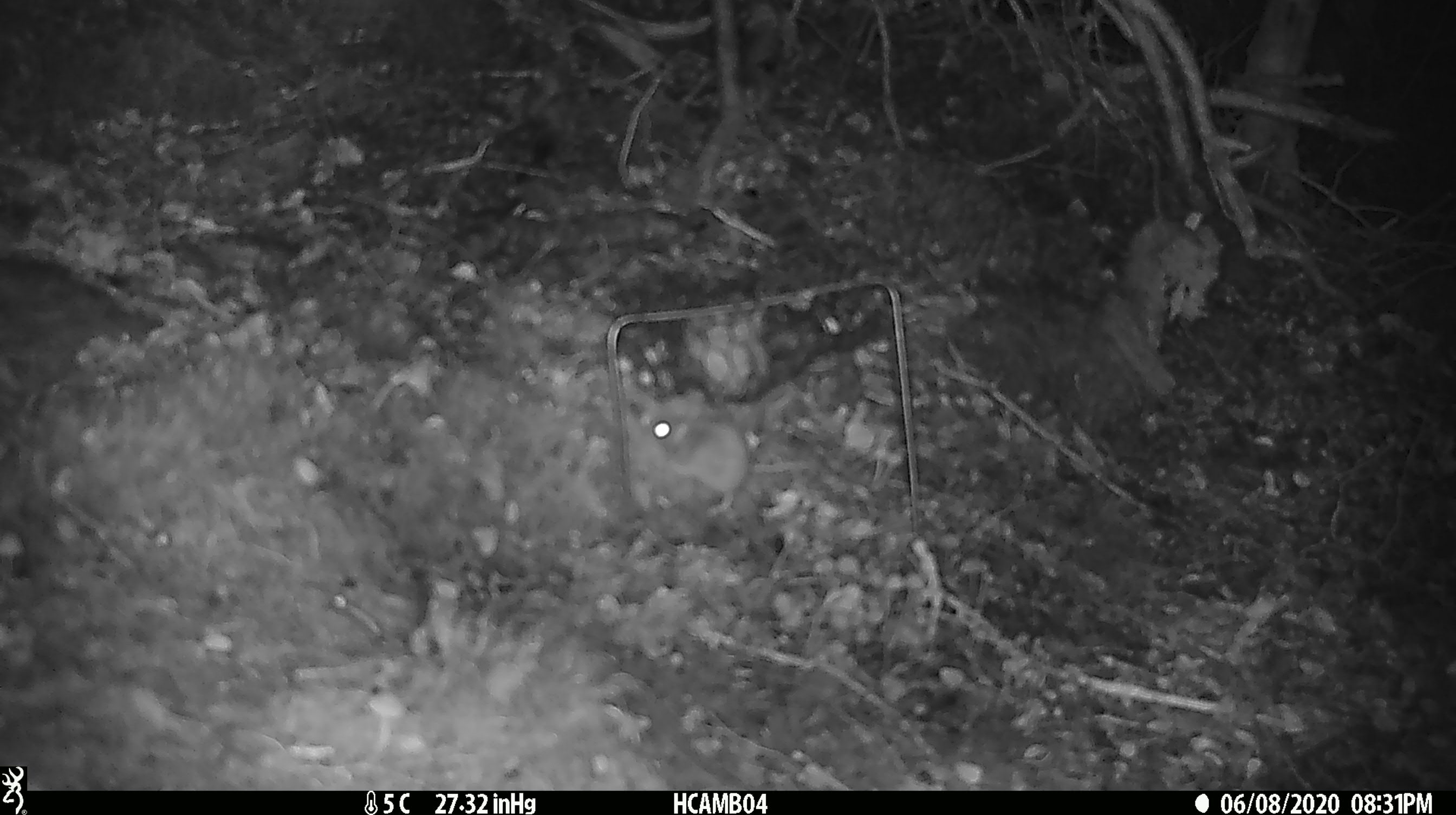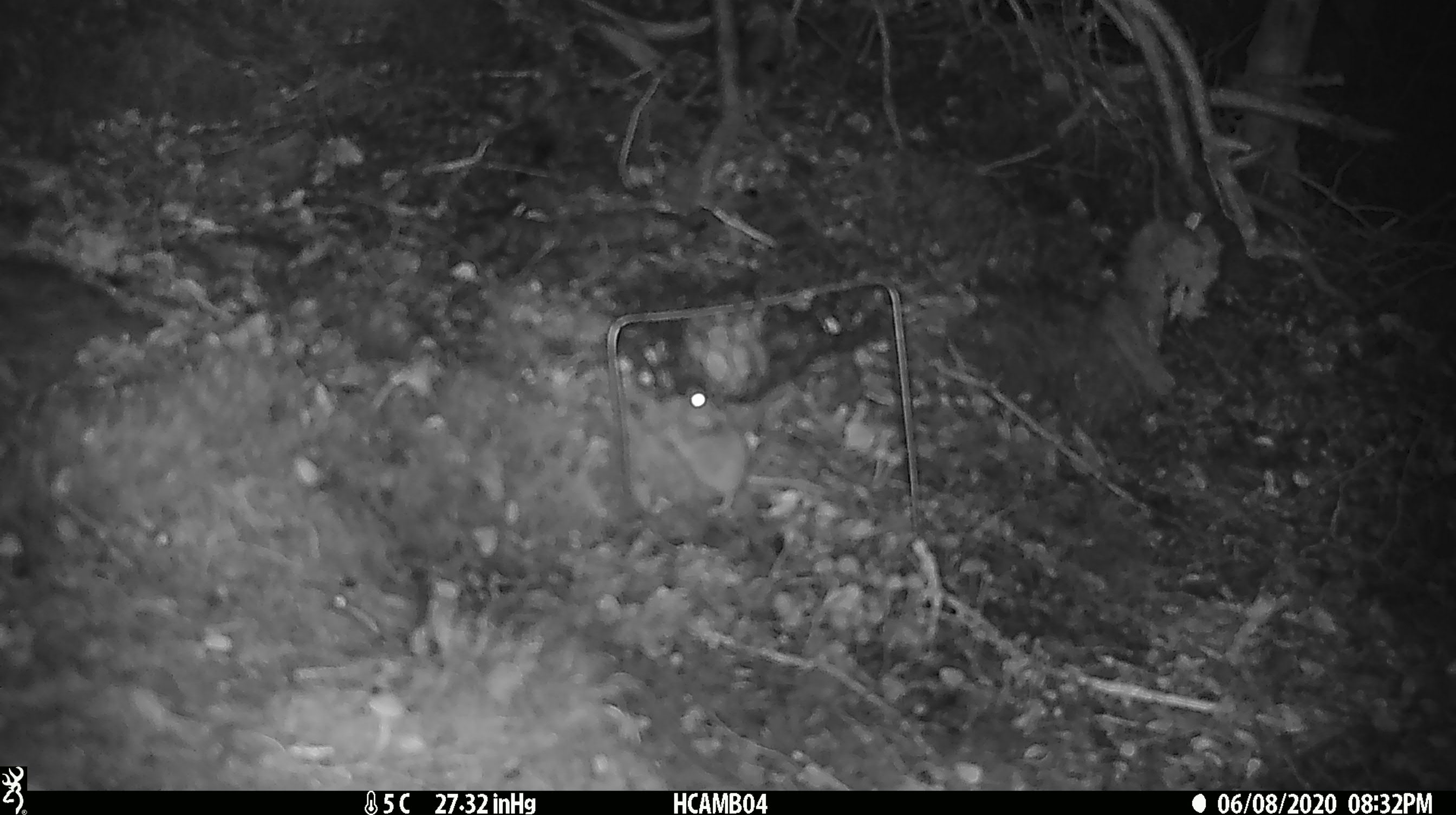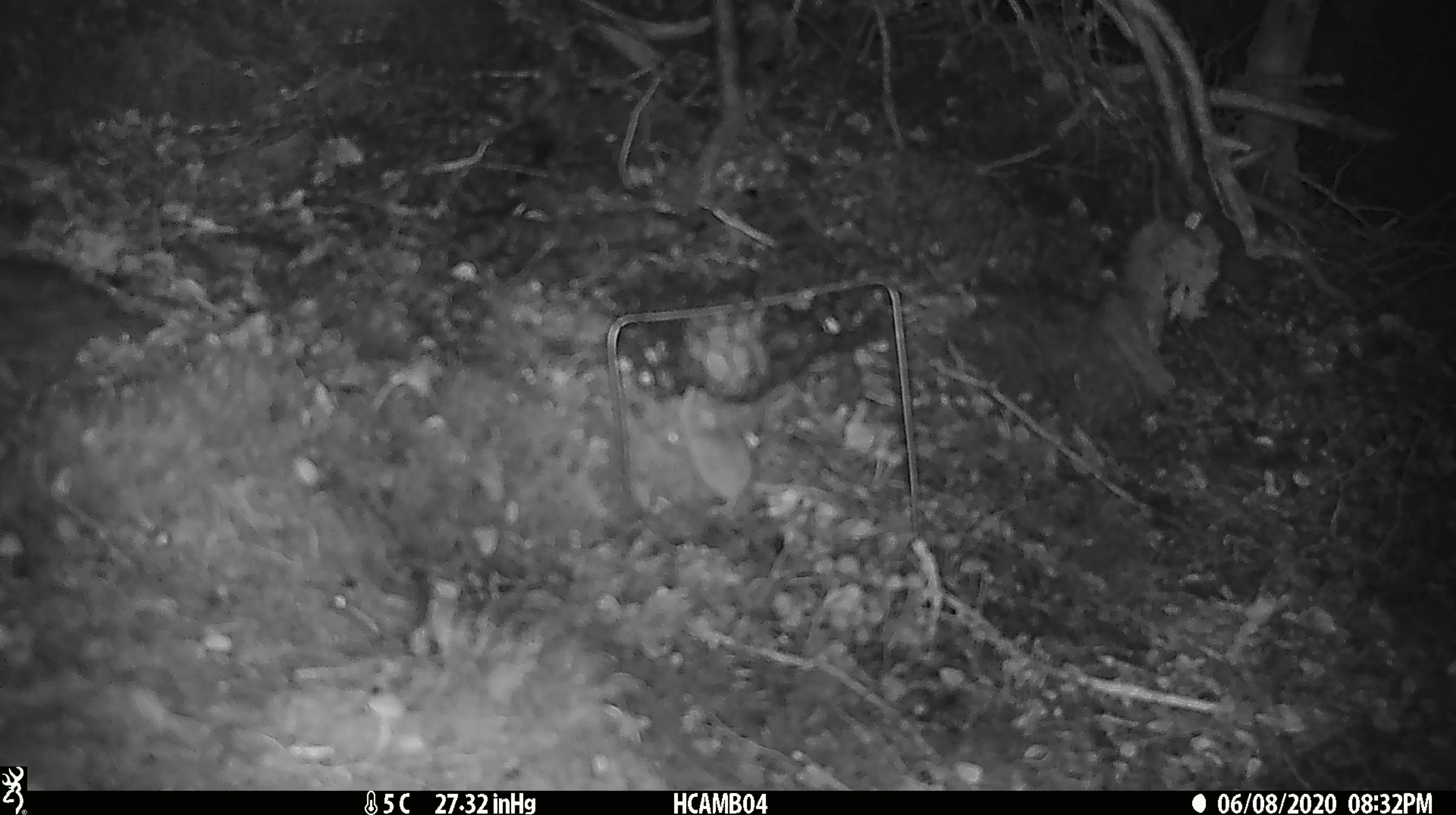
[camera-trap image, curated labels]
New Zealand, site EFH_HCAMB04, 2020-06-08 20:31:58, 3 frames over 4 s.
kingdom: Animalia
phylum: Chordata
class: Mammalia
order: Rodentia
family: Muridae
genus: Mus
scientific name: Mus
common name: mouse